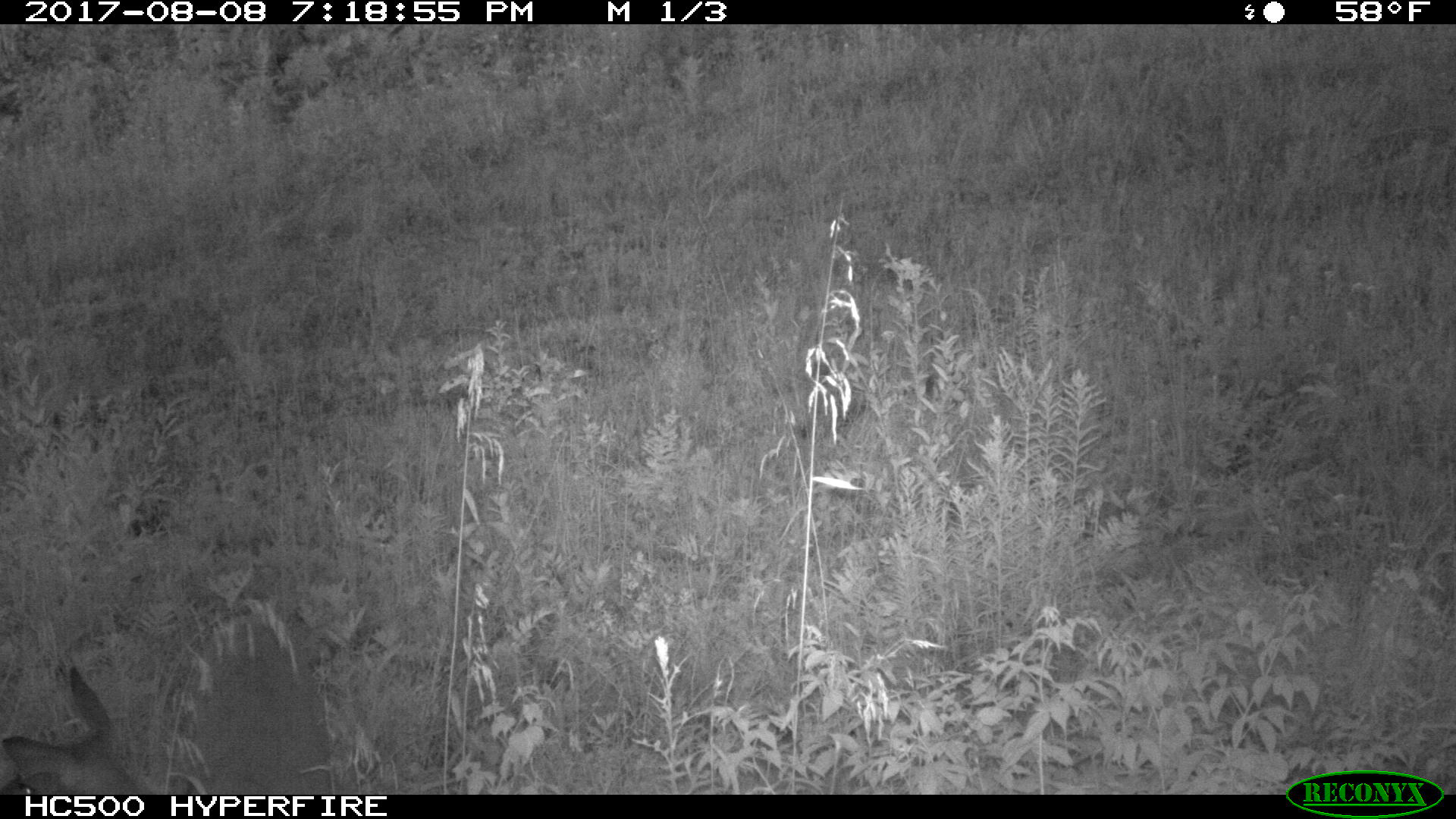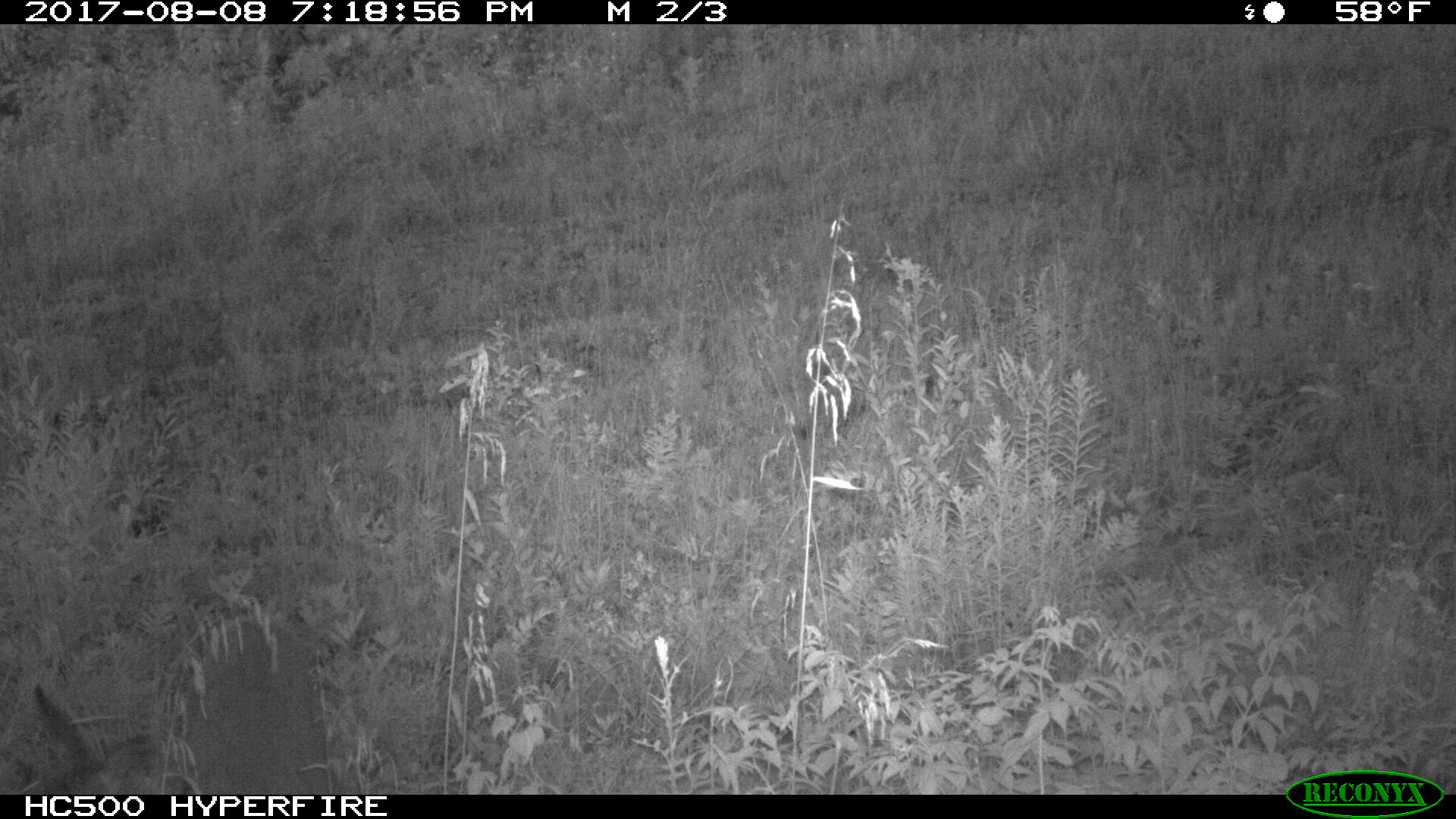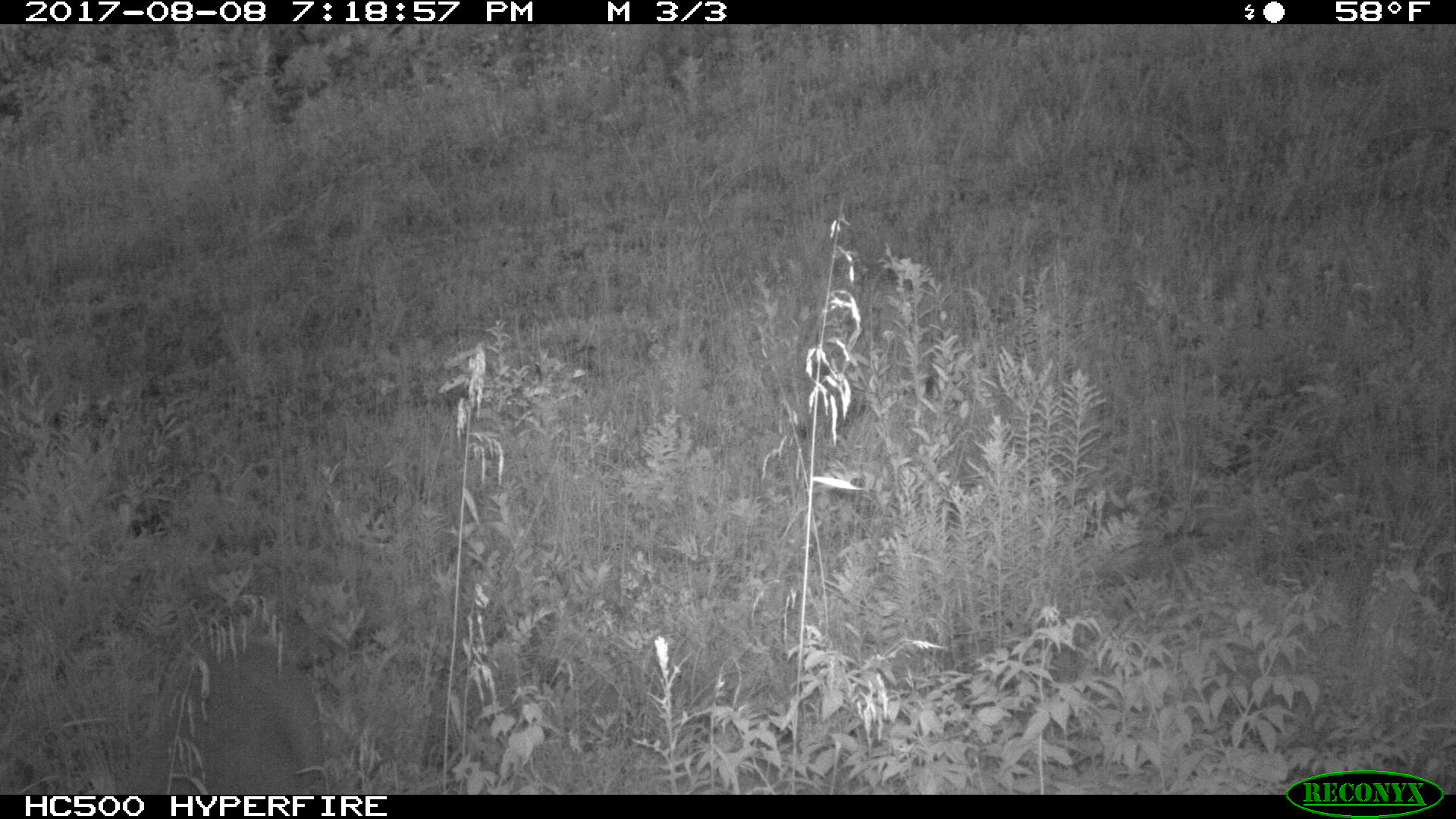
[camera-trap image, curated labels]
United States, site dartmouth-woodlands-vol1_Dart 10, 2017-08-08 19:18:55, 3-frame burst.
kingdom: Animalia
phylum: Chordata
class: Mammalia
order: Artiodactyla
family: Cervidae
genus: Odocoileus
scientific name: Odocoileus virginianus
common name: white-tailed deer